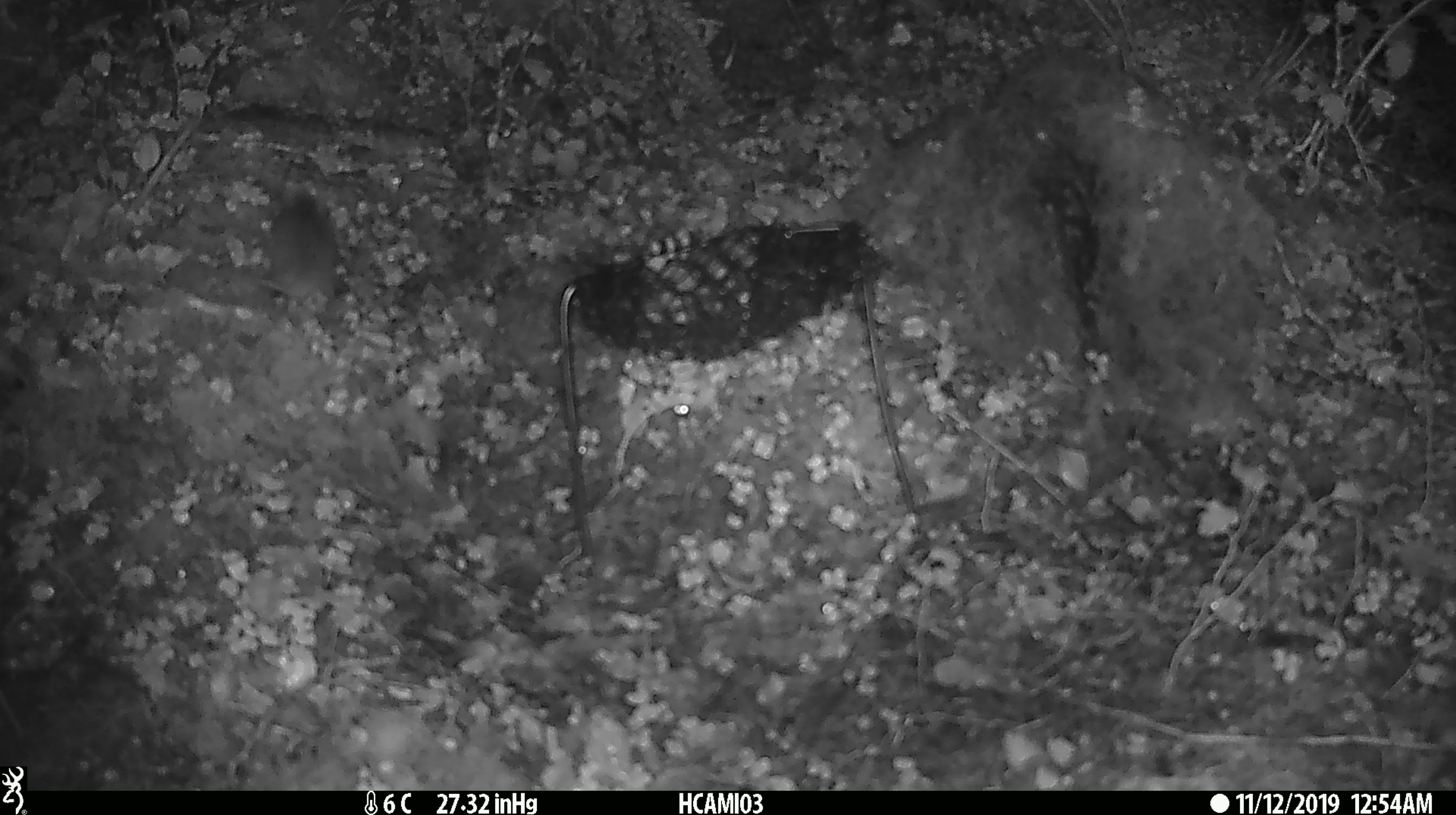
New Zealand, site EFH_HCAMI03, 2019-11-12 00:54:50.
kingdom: Animalia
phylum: Chordata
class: Mammalia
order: Rodentia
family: Muridae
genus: Mus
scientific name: Mus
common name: mouse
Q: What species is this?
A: Mouse (Mus).